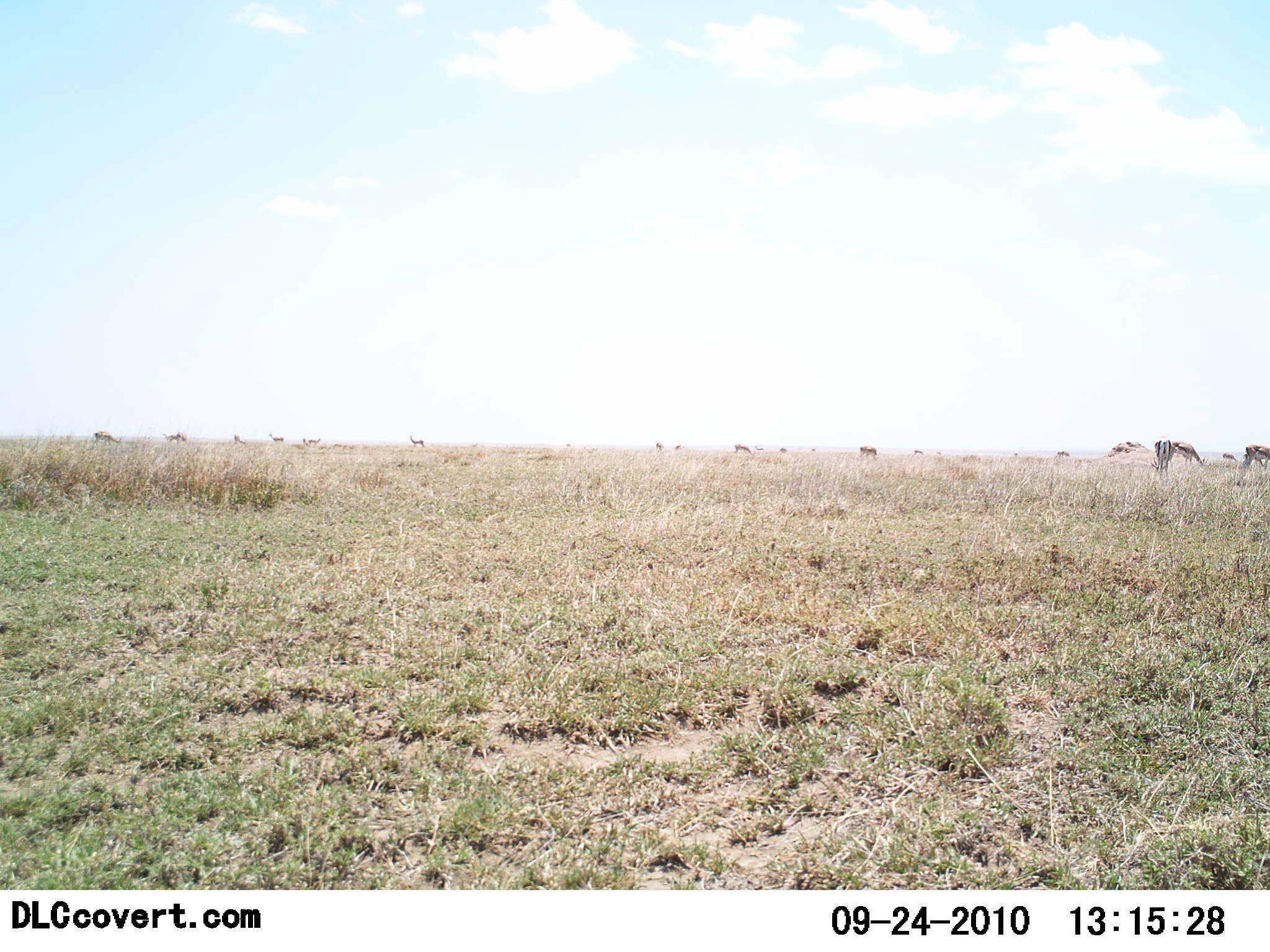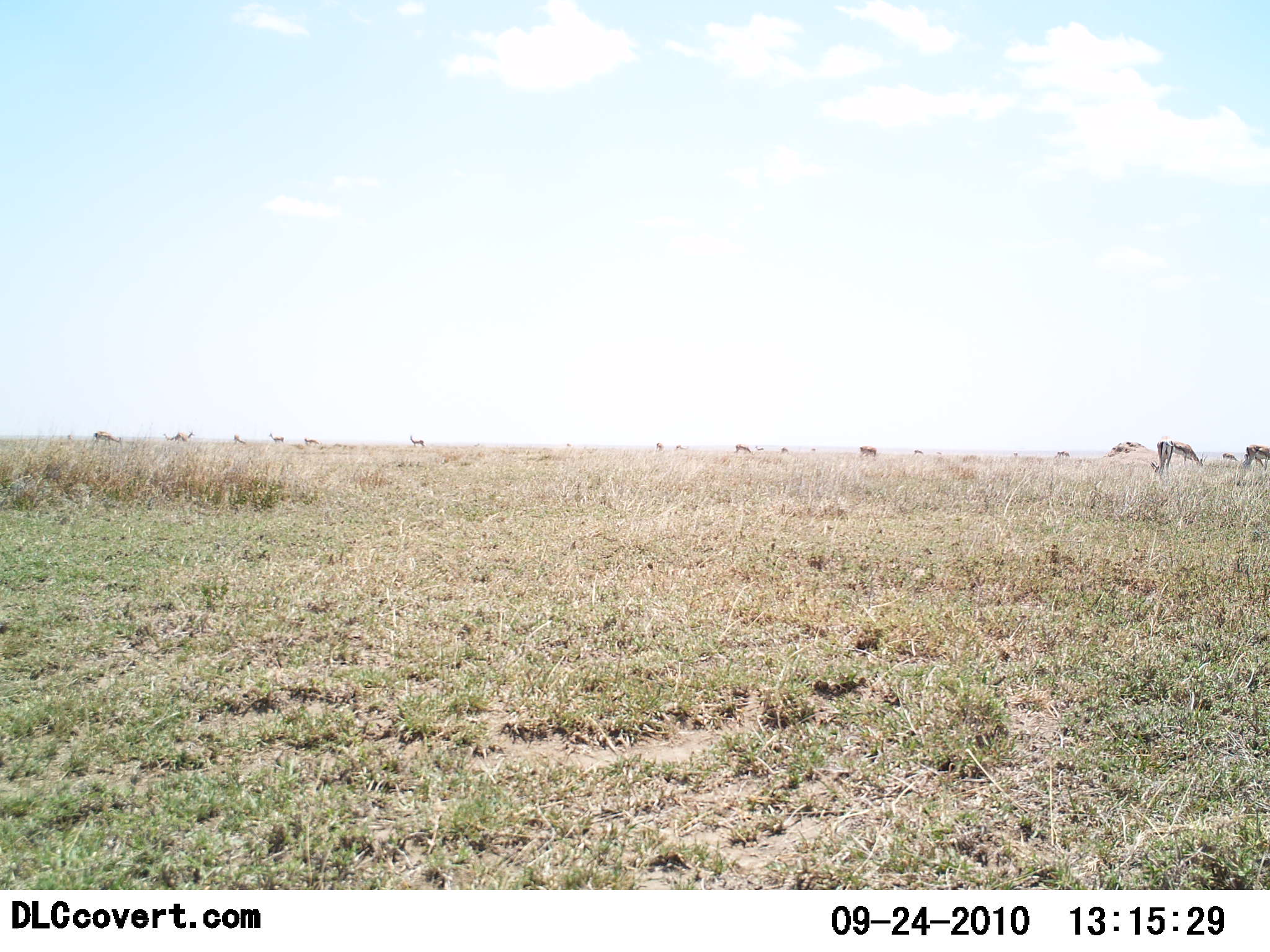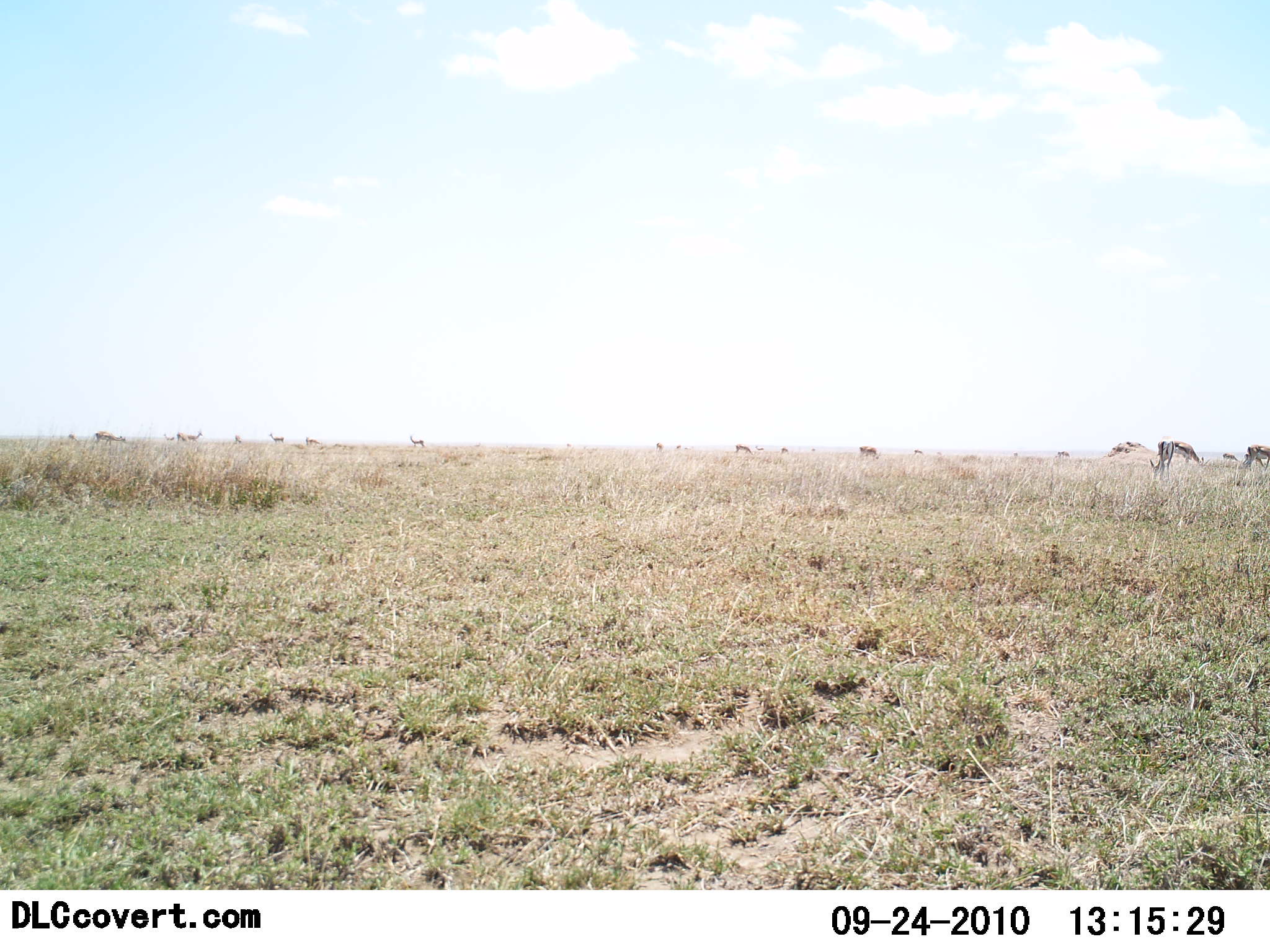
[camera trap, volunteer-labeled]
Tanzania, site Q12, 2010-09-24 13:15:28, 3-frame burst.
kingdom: Animalia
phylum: Chordata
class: Mammalia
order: Artiodactyla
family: Bovidae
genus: Eudorcas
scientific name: Eudorcas thomsonii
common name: thomson's gazelle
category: gazellethomsons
Gazellethomsons (thomson's gazelle) (Eudorcas thomsonii), count 11-50. Behavior (volunteer vote fractions): standing 42%, resting 0%, moving 0%, interacting 0%. Young present (vote fraction): 0%. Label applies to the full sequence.